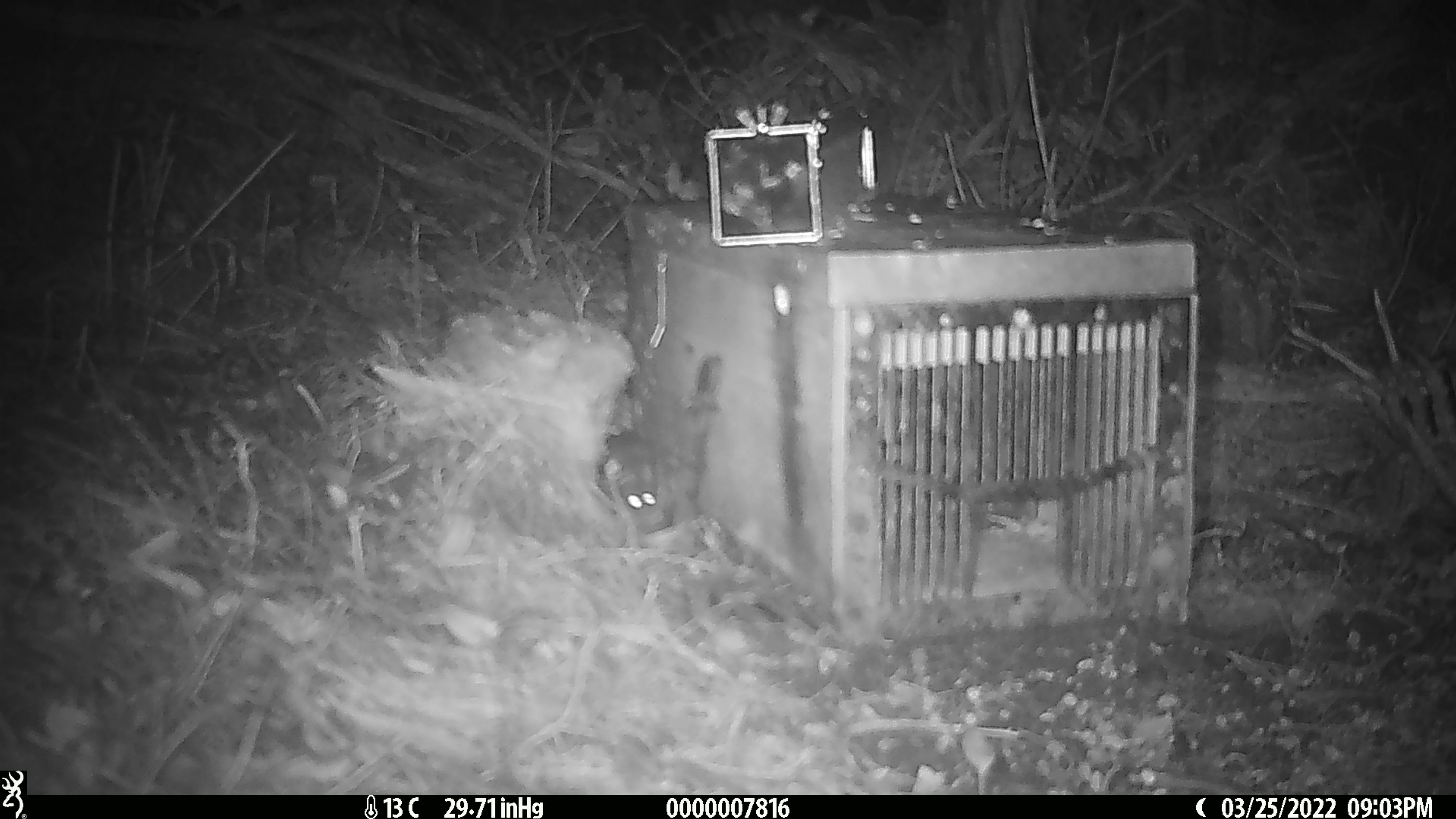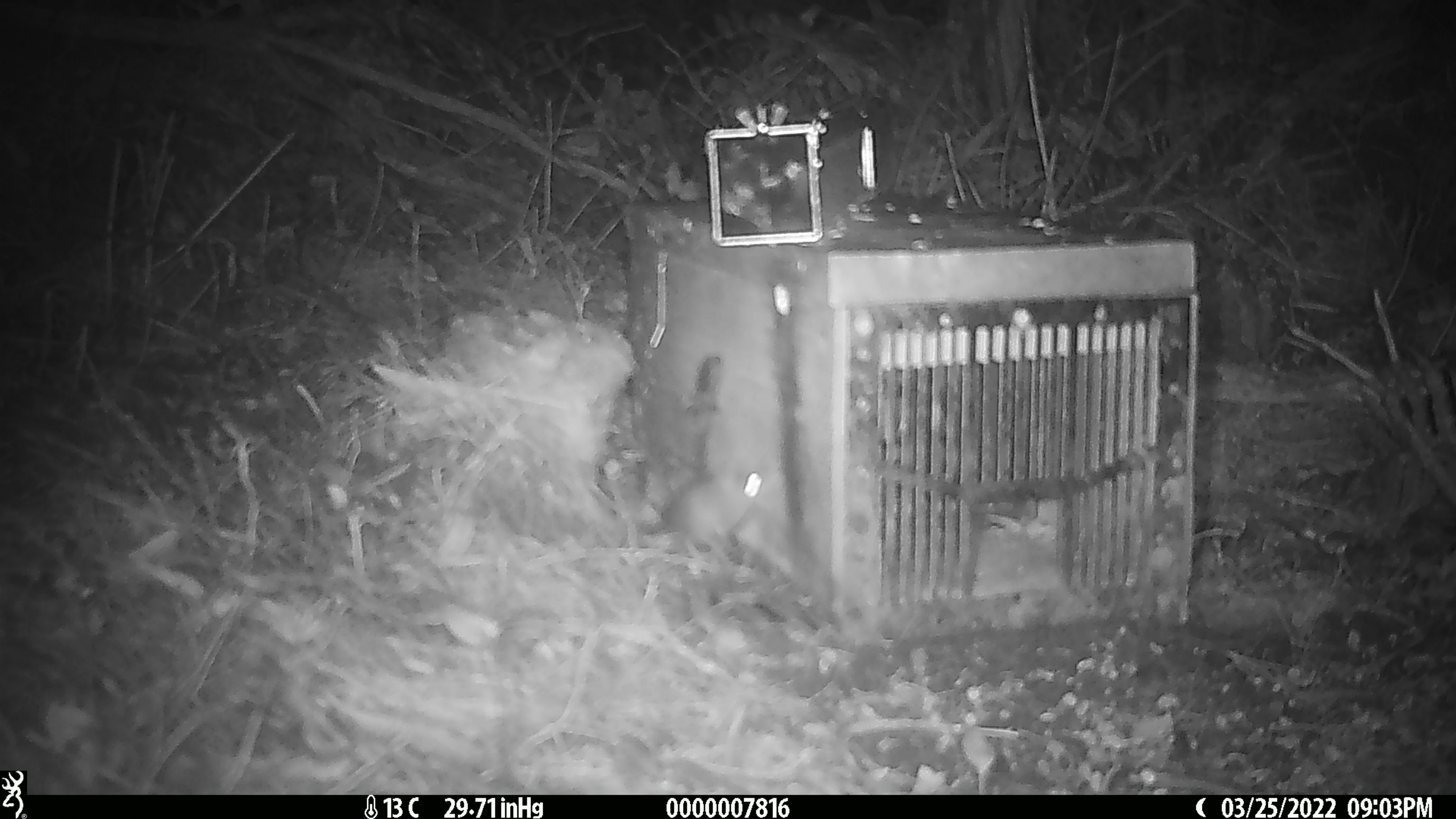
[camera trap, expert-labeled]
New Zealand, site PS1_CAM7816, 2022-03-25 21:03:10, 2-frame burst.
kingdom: Animalia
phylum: Chordata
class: Mammalia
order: Rodentia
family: Muridae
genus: Mus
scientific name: Mus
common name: mouse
Mouse (Mus).